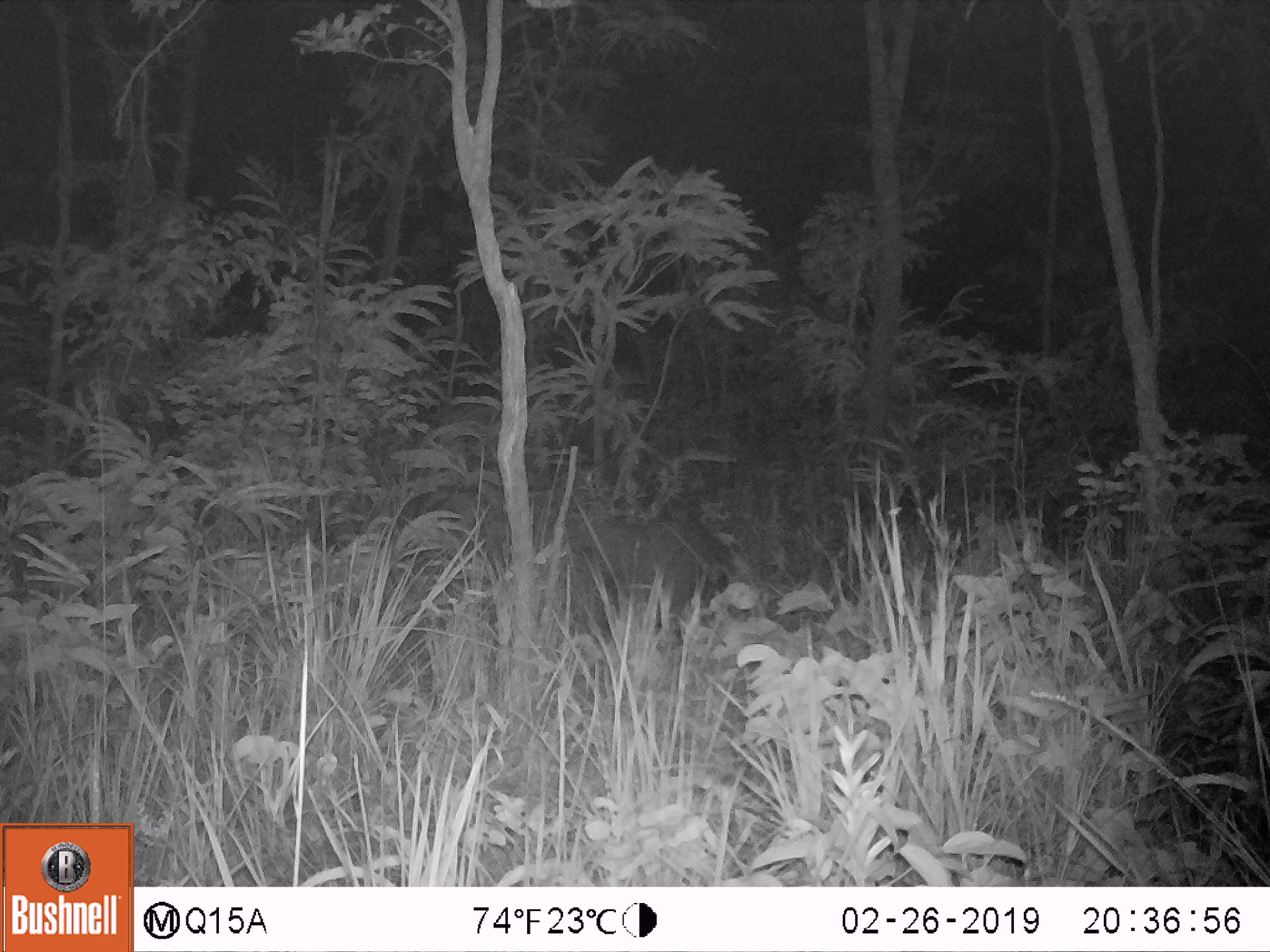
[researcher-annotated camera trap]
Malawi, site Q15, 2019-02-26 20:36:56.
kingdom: Animalia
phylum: Chordata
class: Mammalia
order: Artiodactyla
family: Suidae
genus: Potamochoerus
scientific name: Potamochoerus larvatus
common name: bushpig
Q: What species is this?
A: Bushpig (Potamochoerus larvatus).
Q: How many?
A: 1.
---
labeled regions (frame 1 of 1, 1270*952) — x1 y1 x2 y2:
bushpig: 543 509 751 637